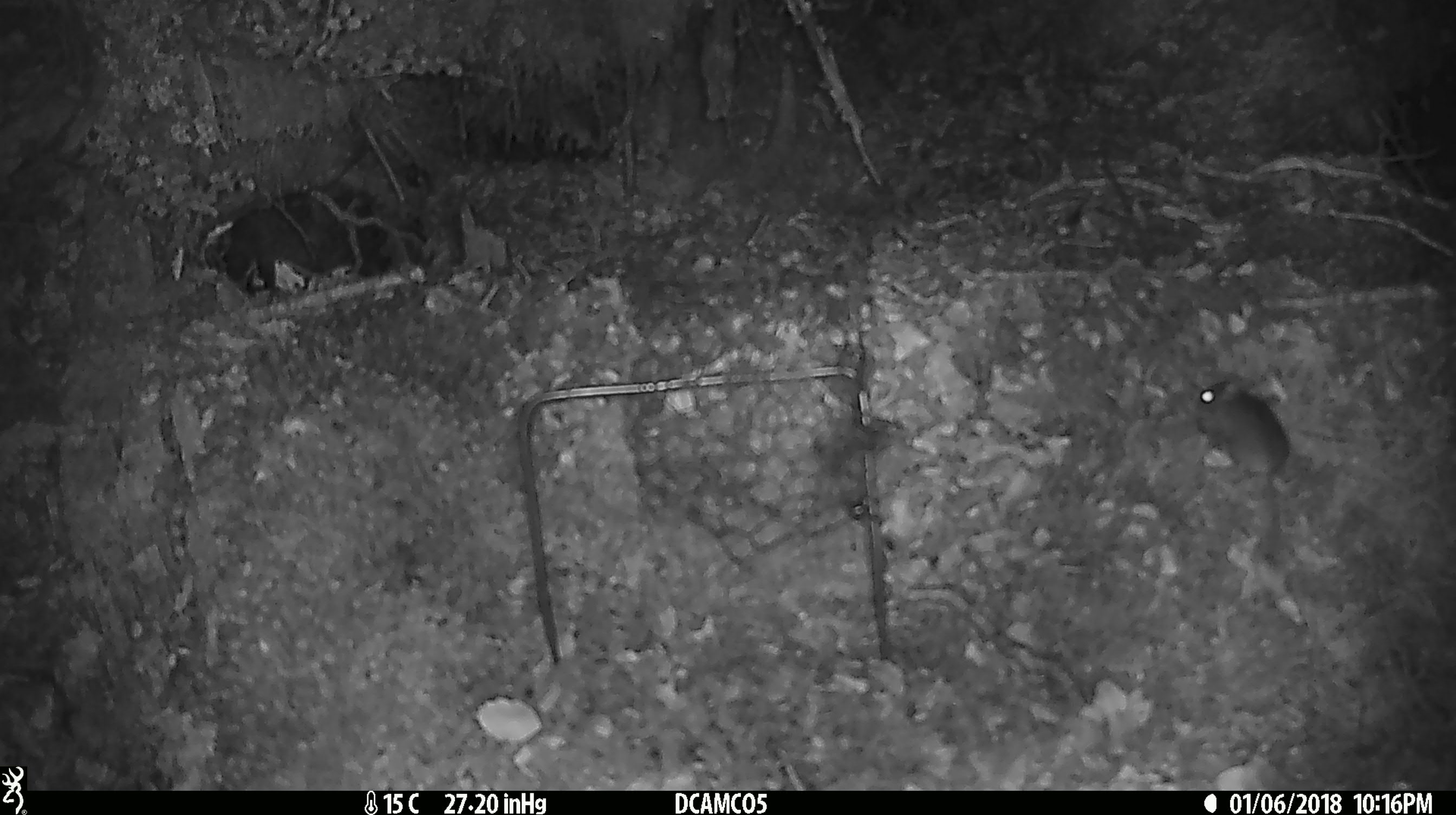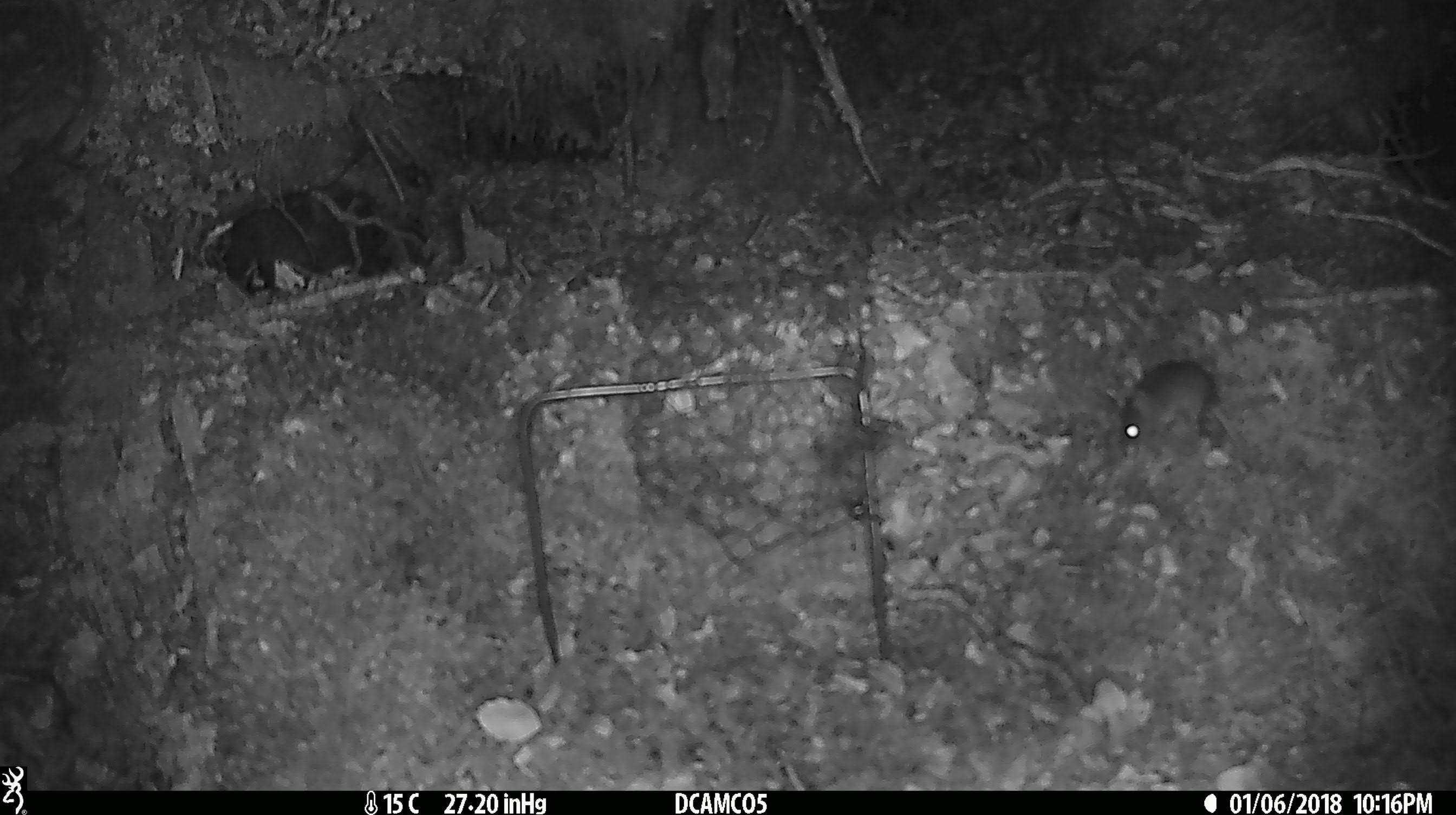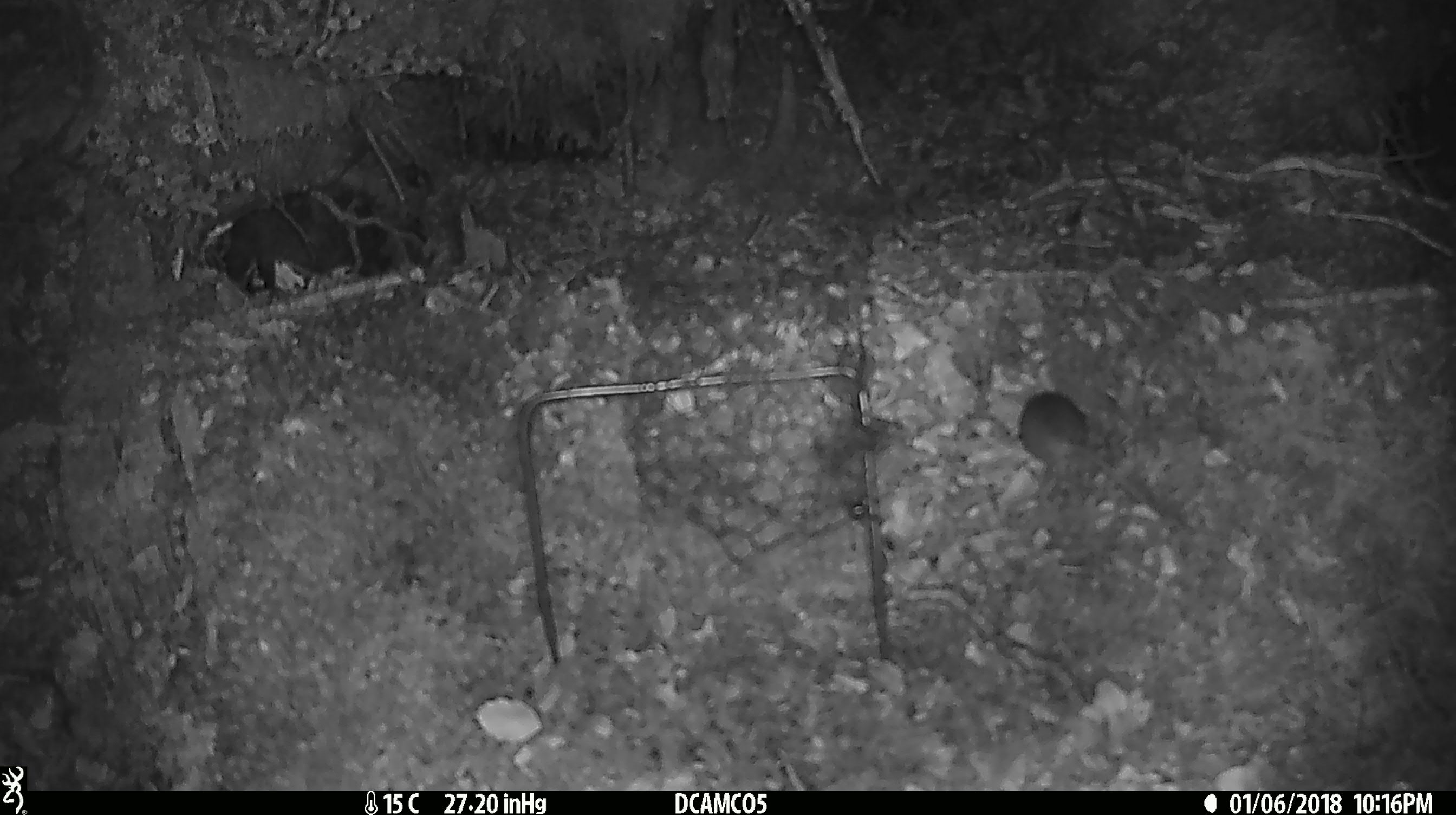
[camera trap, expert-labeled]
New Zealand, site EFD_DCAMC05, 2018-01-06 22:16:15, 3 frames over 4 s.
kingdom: Animalia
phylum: Chordata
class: Mammalia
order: Rodentia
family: Muridae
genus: Mus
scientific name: Mus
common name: mouse